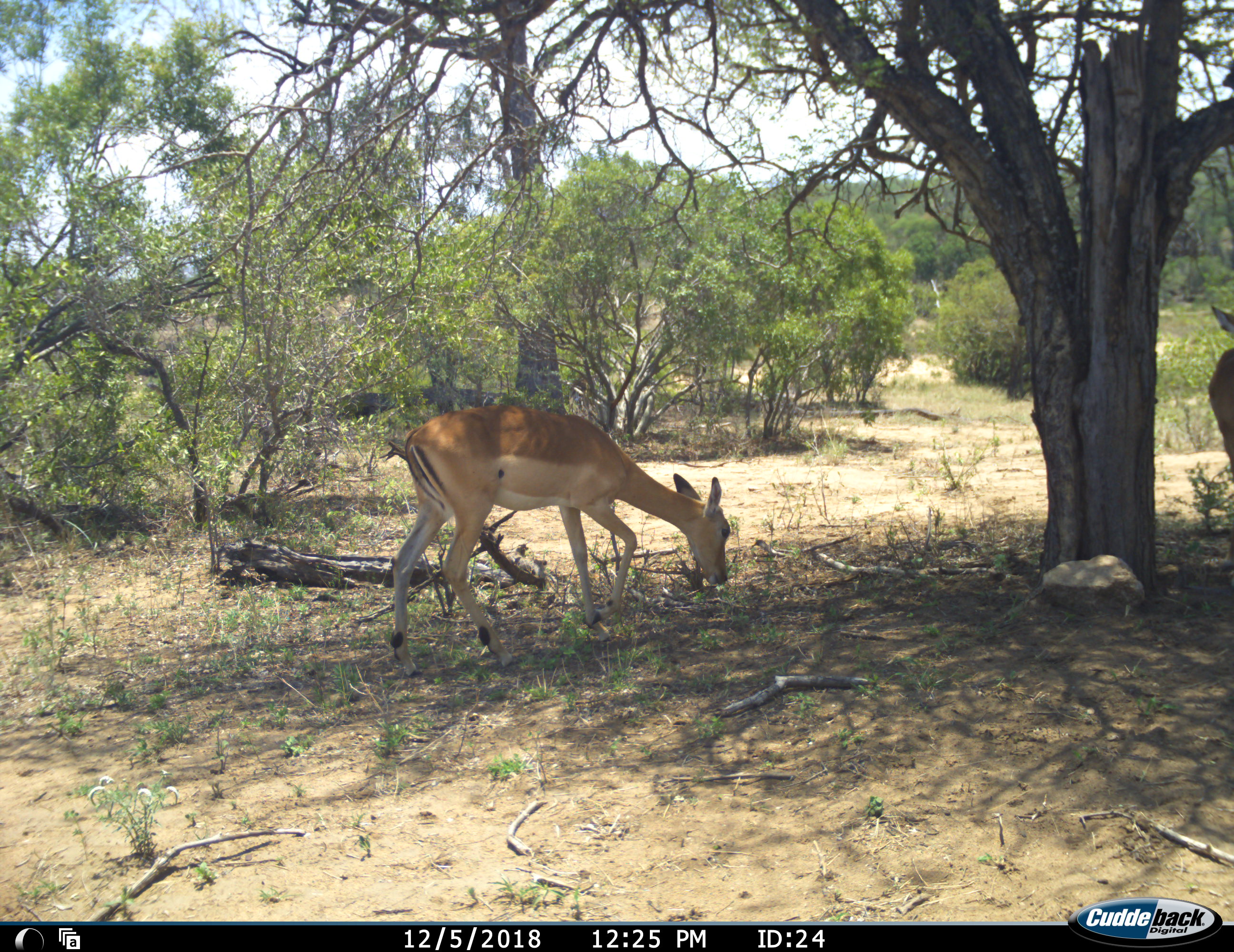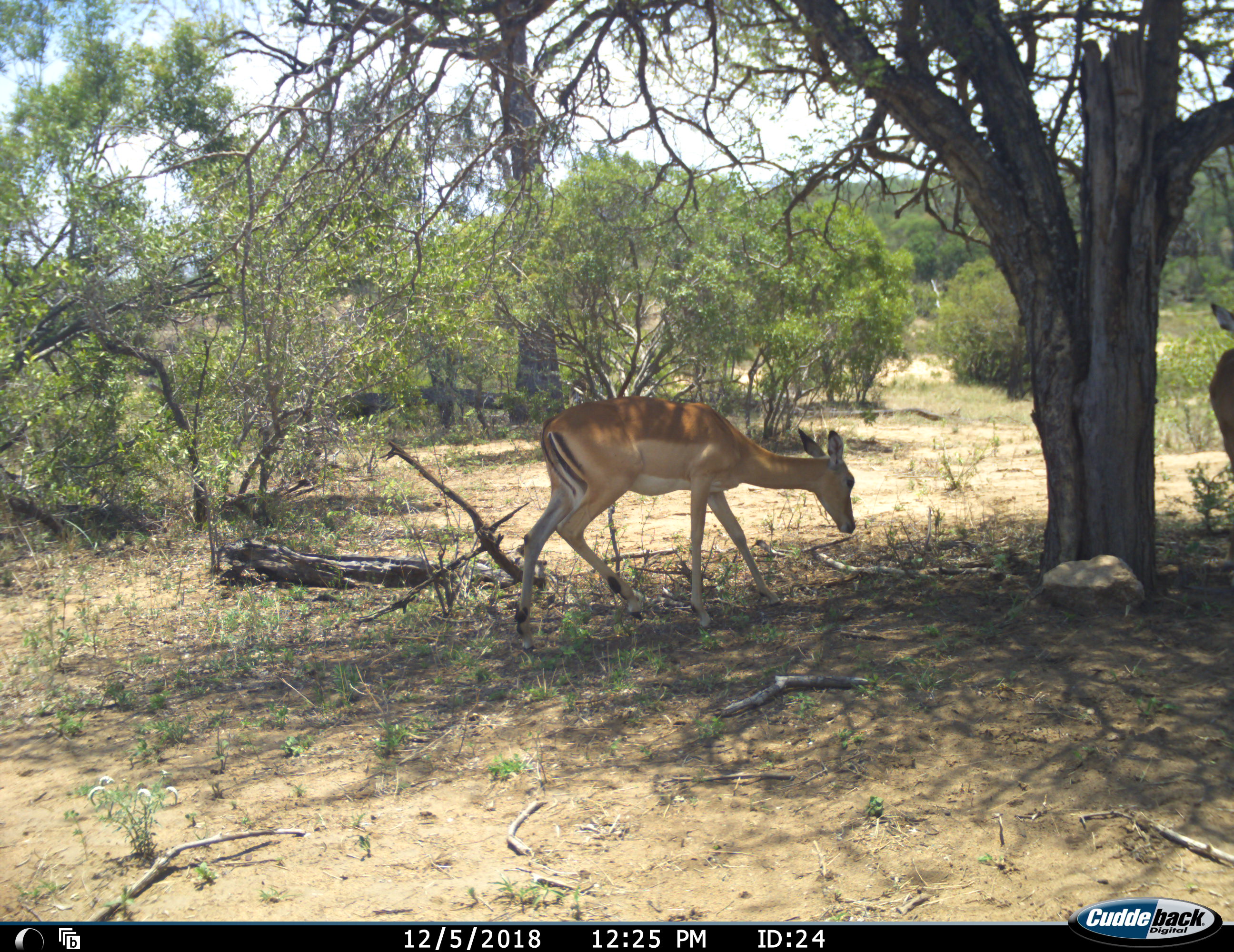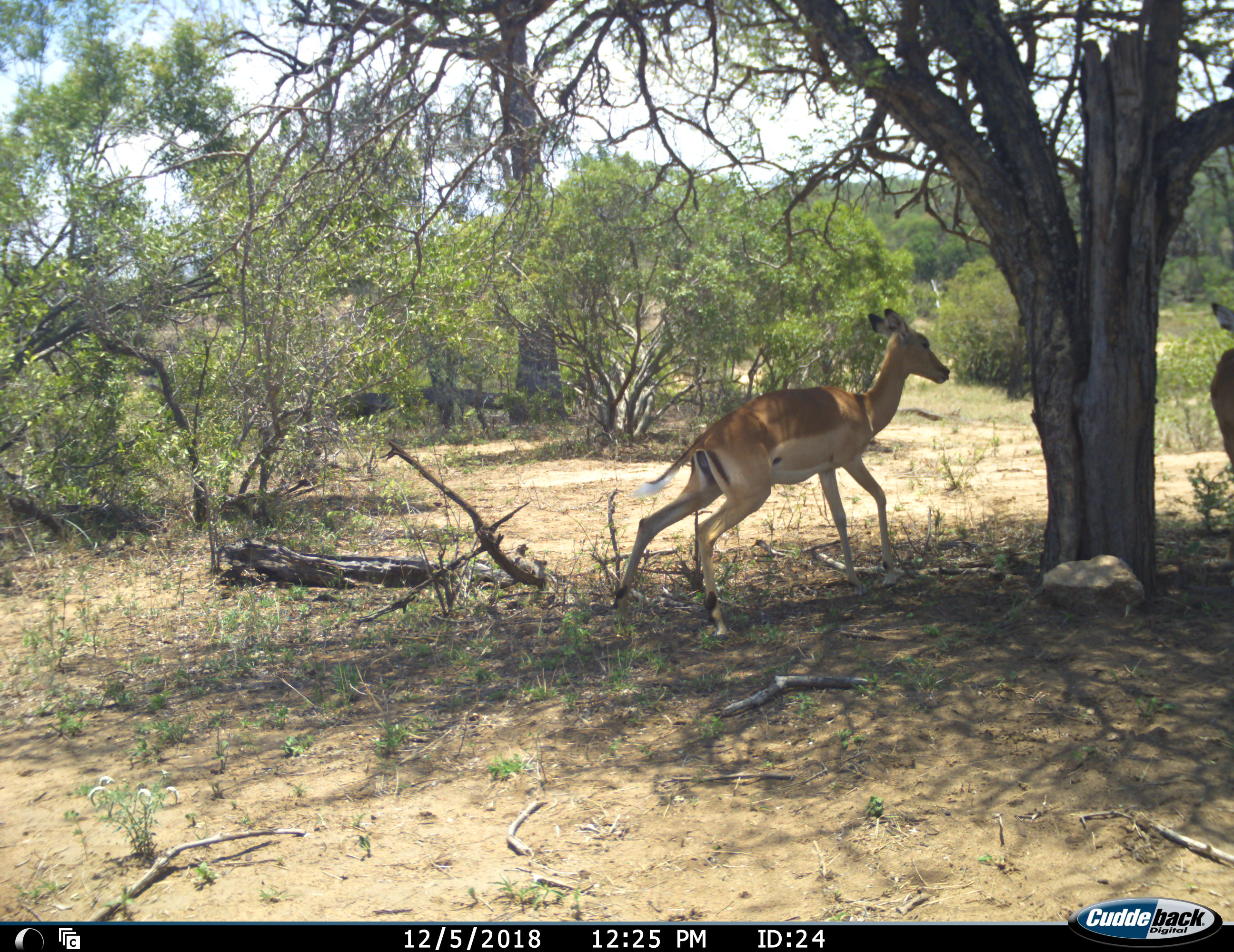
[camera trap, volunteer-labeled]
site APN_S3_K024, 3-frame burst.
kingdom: Animalia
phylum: Chordata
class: Mammalia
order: Artiodactyla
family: Bovidae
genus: Aepyceros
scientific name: Aepyceros melampus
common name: impala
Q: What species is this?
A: Impala (Aepyceros melampus).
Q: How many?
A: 2.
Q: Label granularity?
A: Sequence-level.